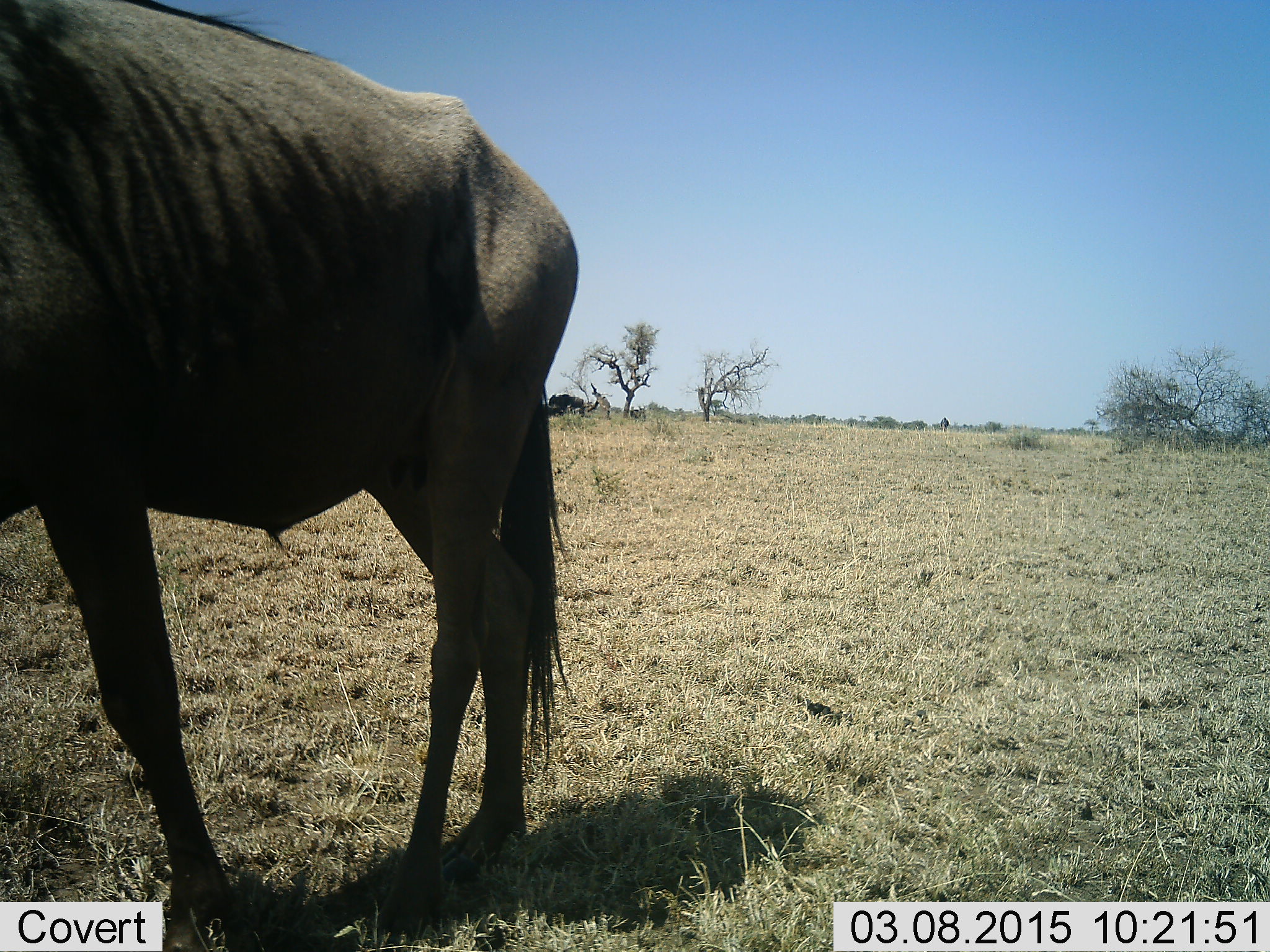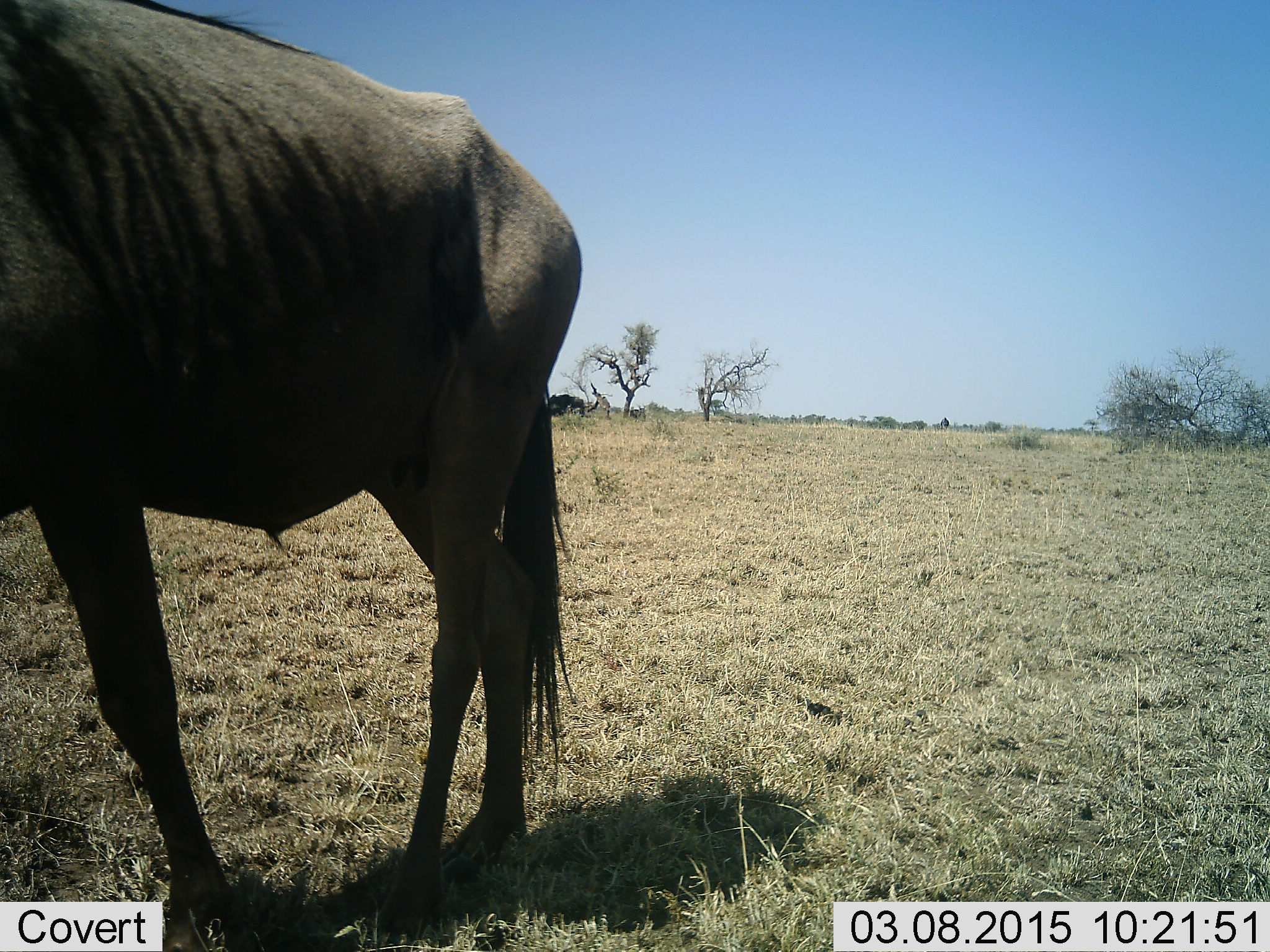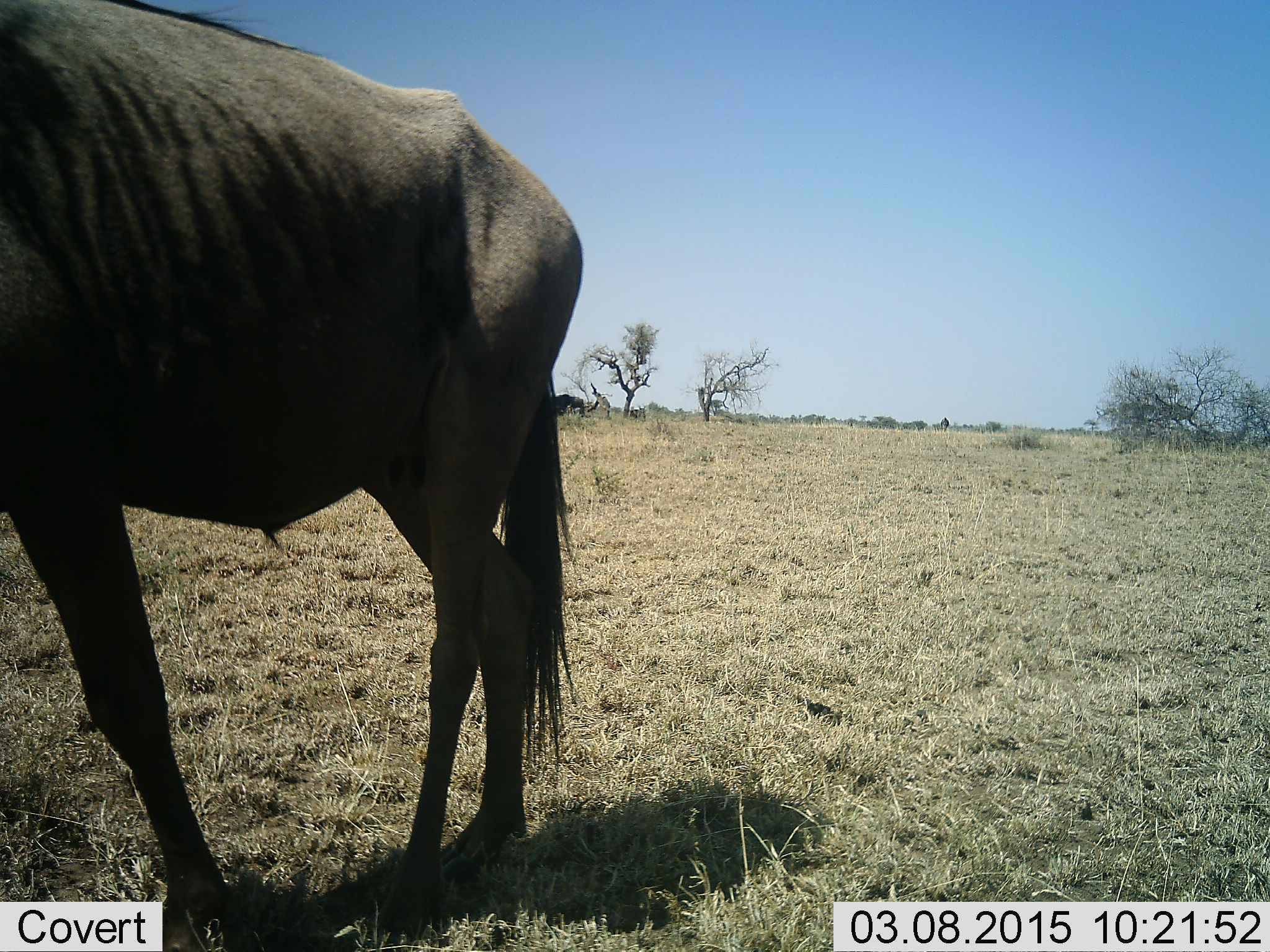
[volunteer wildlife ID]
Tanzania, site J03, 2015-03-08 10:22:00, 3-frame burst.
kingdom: Animalia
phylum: Chordata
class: Mammalia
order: Artiodactyla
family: Bovidae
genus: Connochaetes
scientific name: Connochaetes taurinus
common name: blue wildebeest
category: wildebeest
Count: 1.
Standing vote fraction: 90%.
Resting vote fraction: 0%.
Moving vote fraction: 10%.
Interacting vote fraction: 0%.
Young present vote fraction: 0%.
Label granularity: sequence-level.